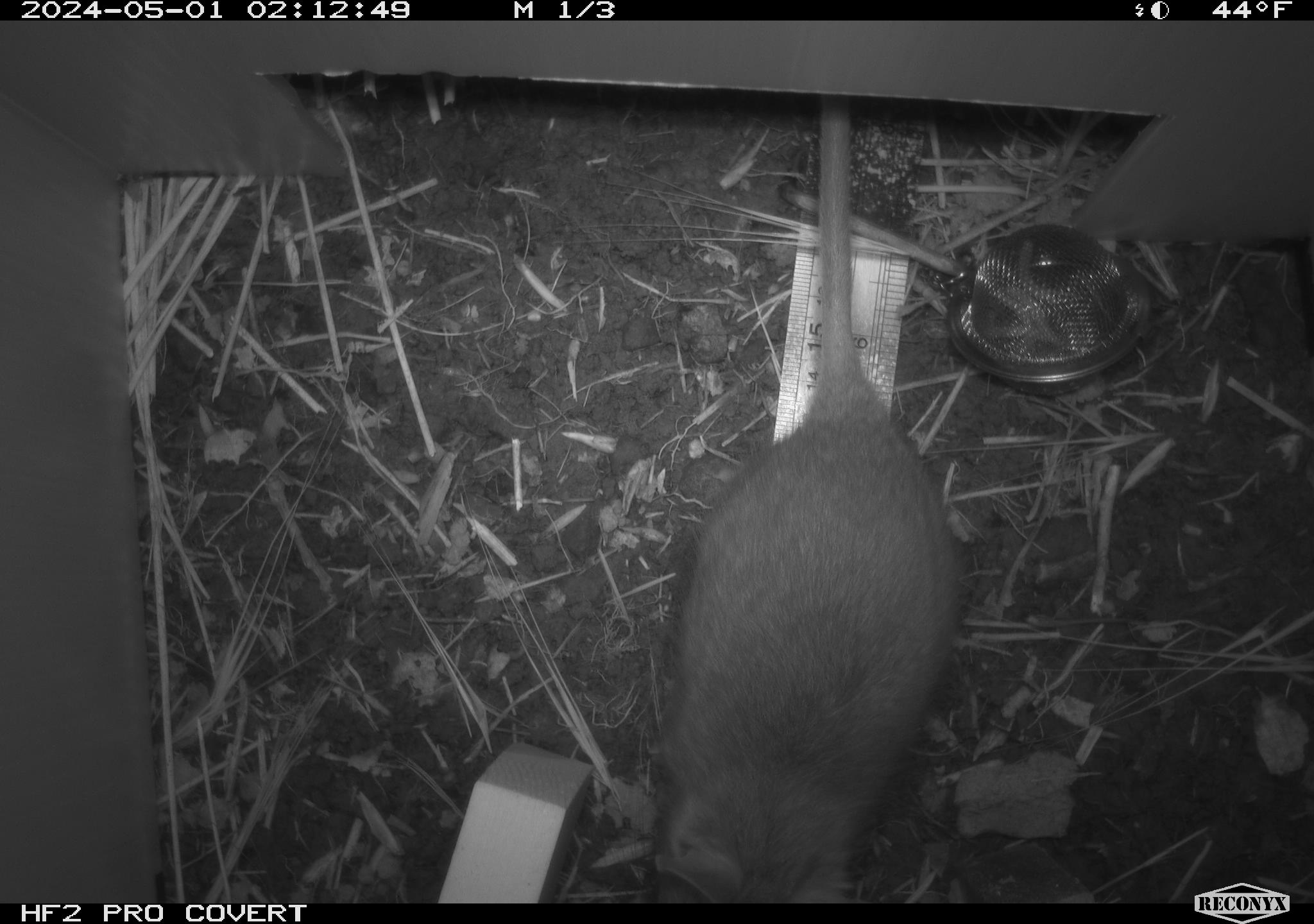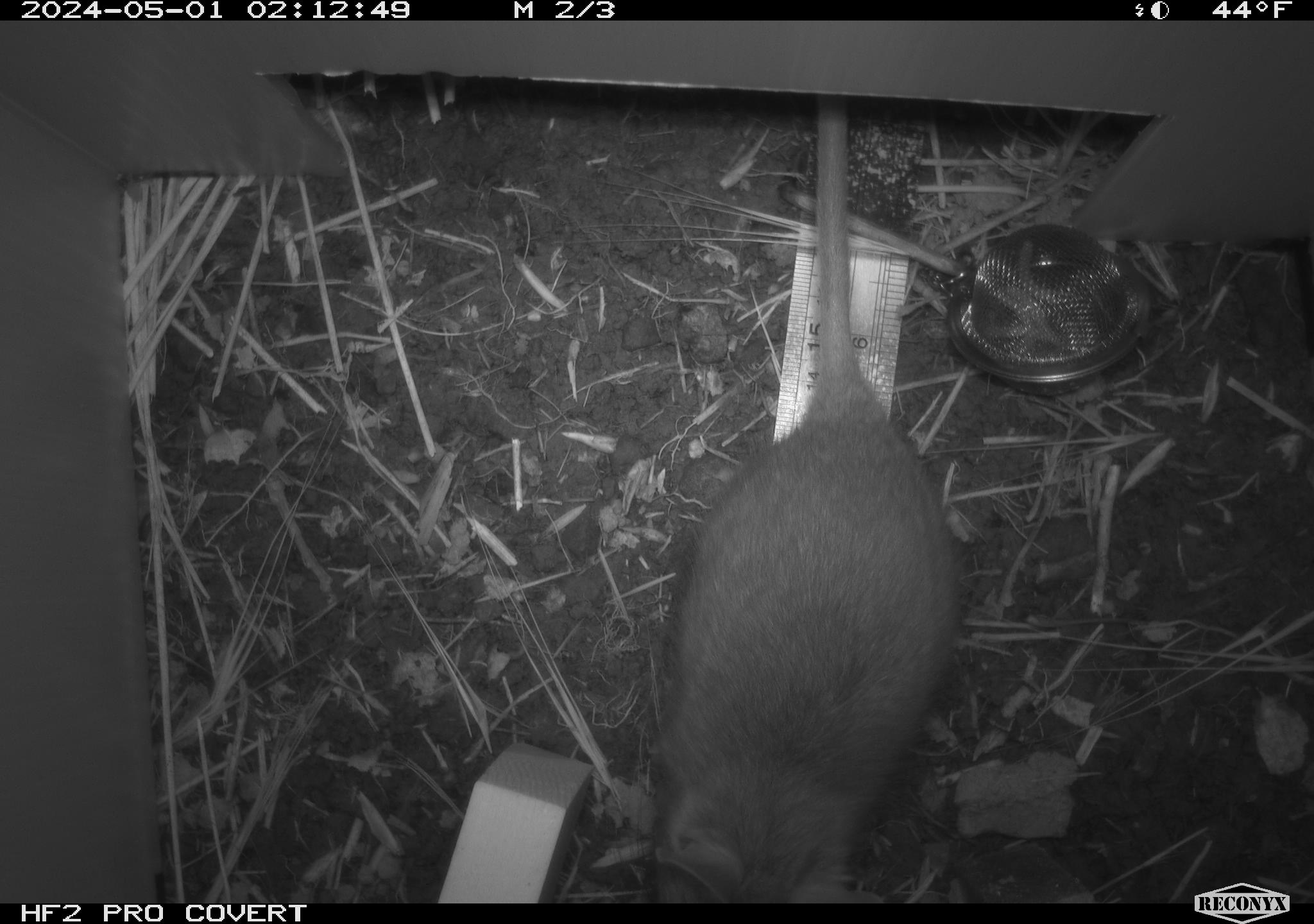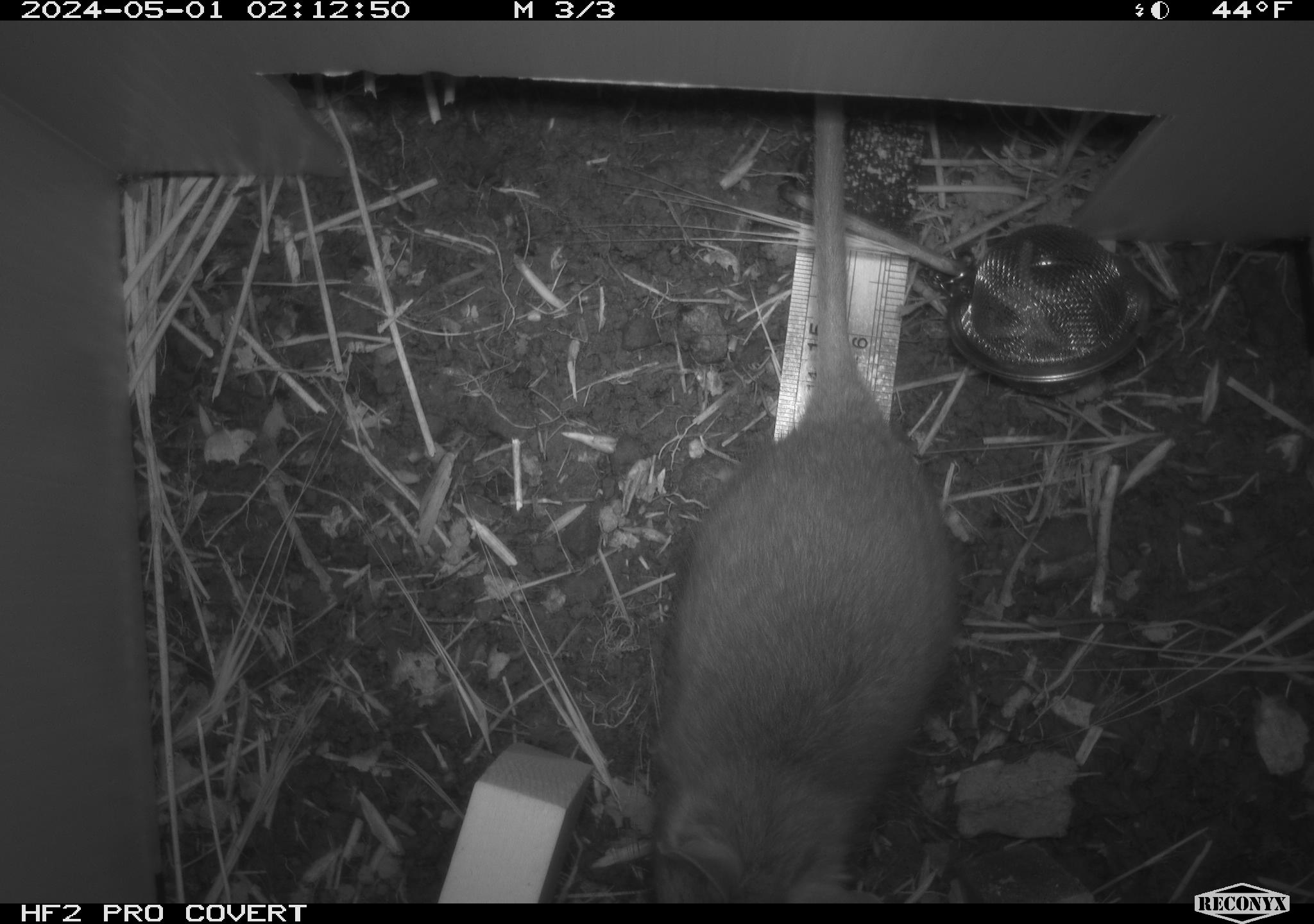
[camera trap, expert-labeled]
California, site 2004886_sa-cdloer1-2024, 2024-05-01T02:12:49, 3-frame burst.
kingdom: Animalia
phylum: Chordata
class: Mammalia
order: Rodentia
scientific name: Rodentia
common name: woodrat or rat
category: woodrat or rat species